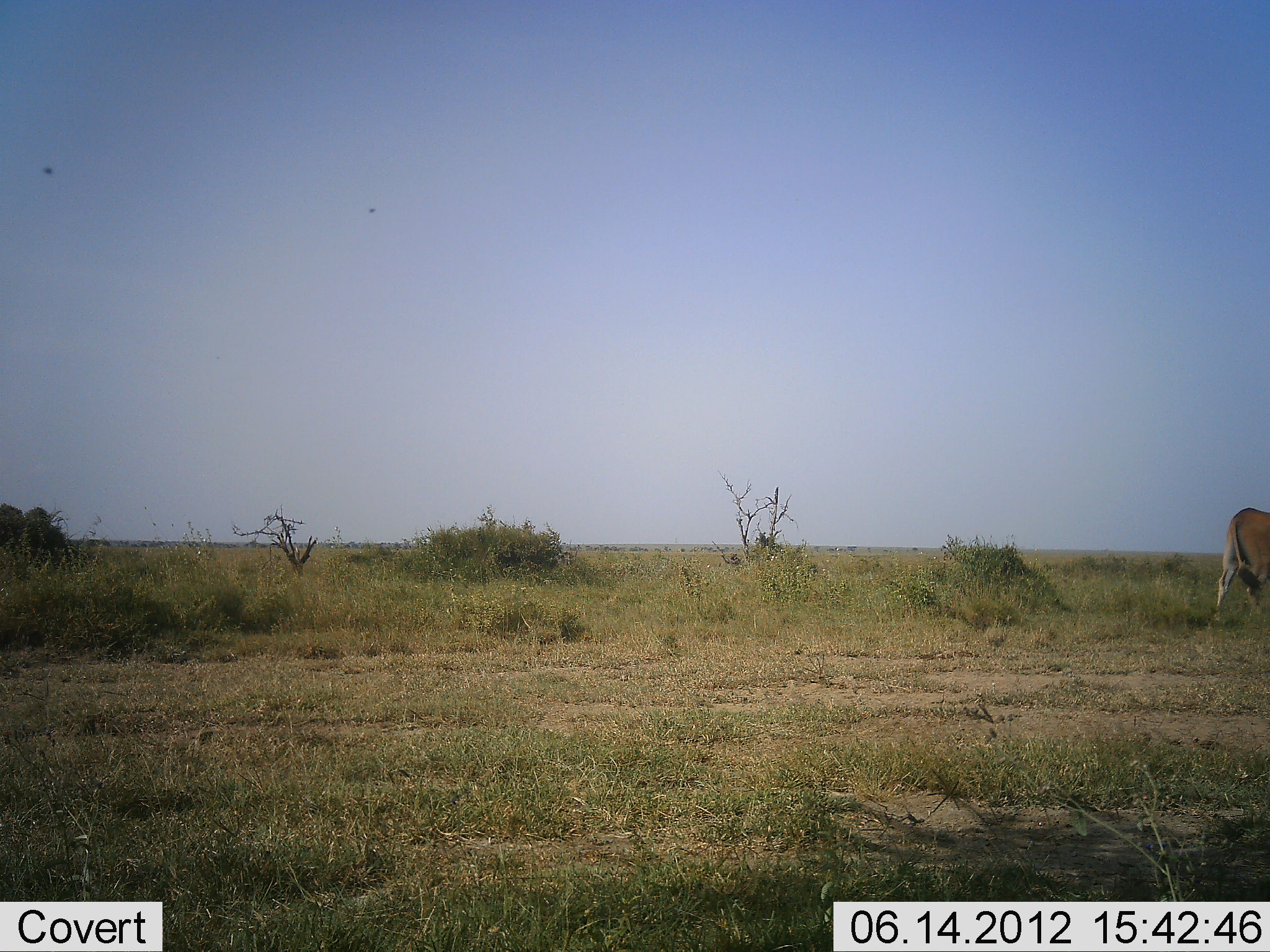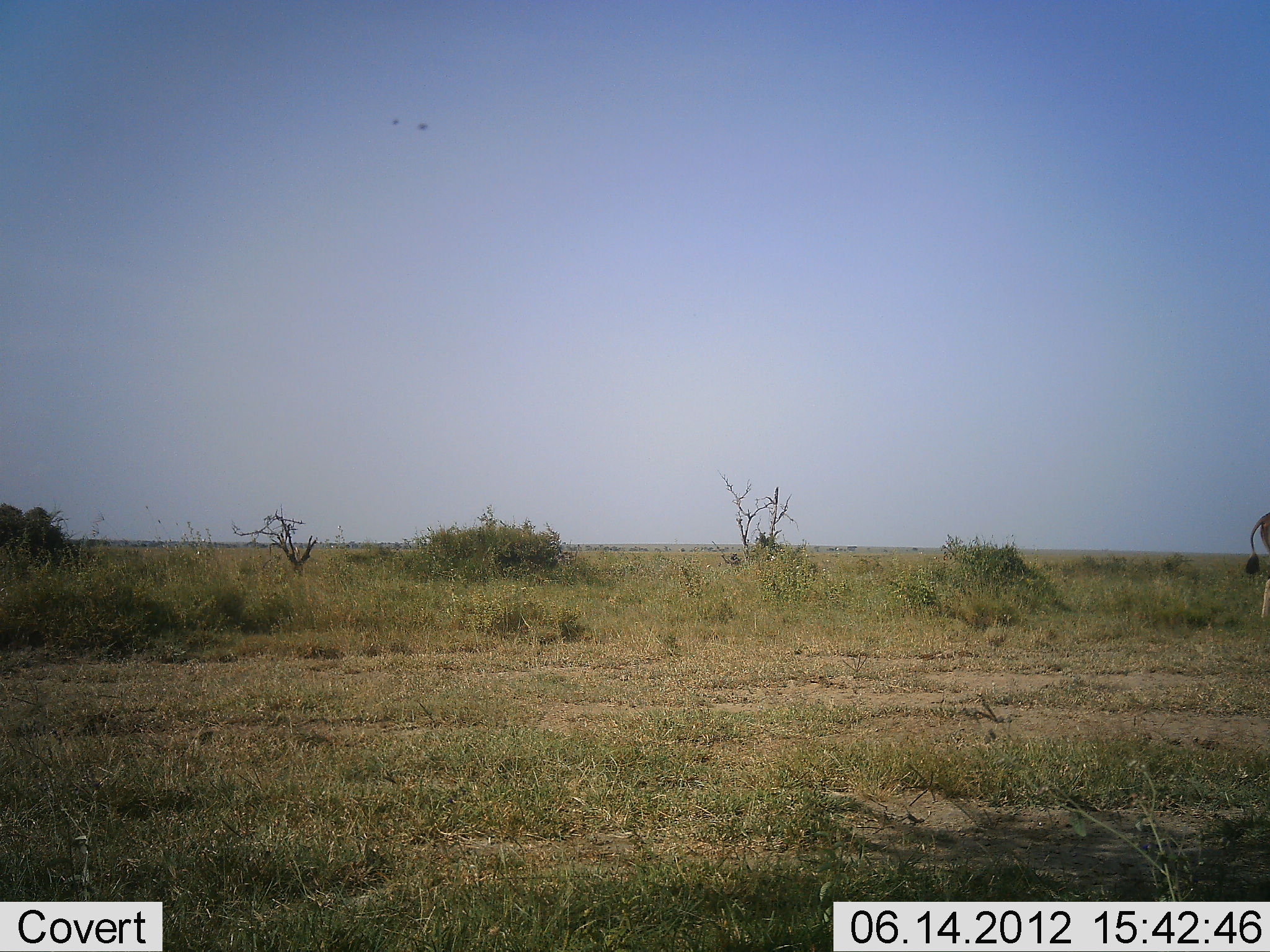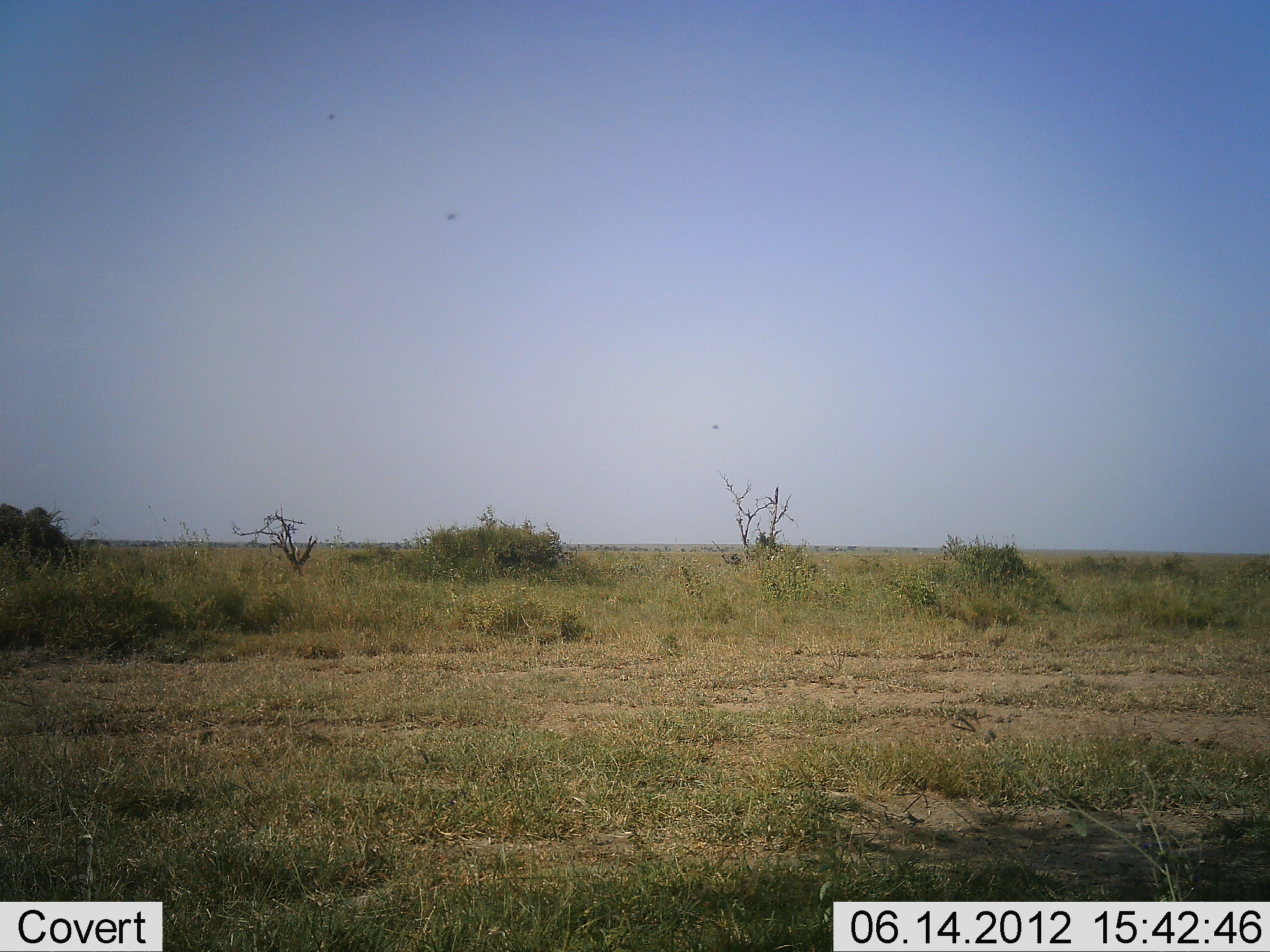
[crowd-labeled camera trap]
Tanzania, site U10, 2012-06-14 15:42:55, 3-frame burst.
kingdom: Animalia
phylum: Chordata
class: Mammalia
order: Artiodactyla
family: Bovidae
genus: Tragelaphus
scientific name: Tragelaphus oryx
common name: eland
Eland (Tragelaphus oryx), count 1. Behavior (volunteer vote fractions): standing 0%, resting 0%, moving 100%, interacting 0%. Young present (vote fraction): 0%. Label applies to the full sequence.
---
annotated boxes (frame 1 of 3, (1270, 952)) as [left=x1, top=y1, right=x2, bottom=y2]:
animal: [left=1215, top=506, right=1270, bottom=618]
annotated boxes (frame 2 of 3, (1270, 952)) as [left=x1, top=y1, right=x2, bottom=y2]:
animal: [left=1245, top=507, right=1270, bottom=621]